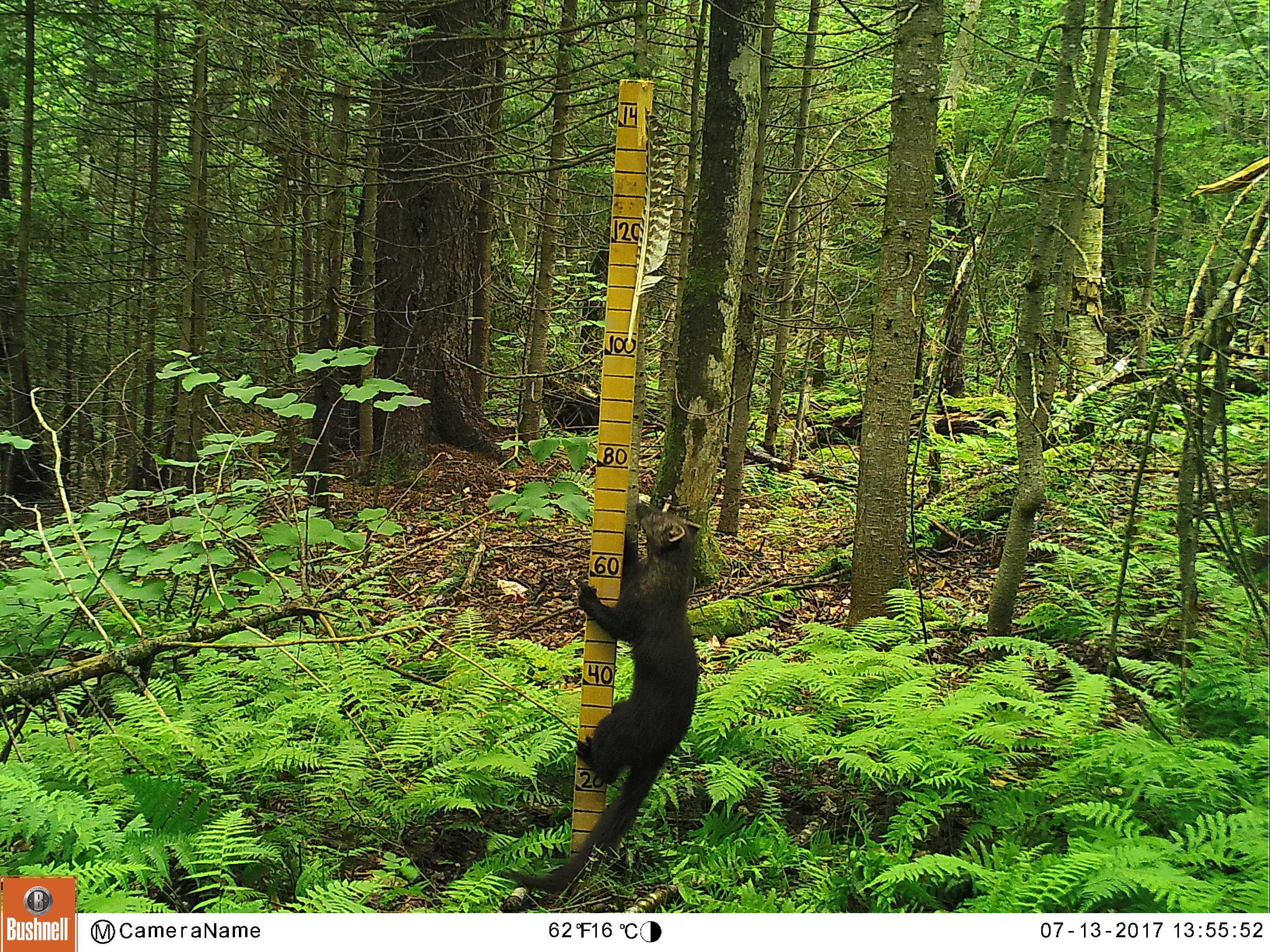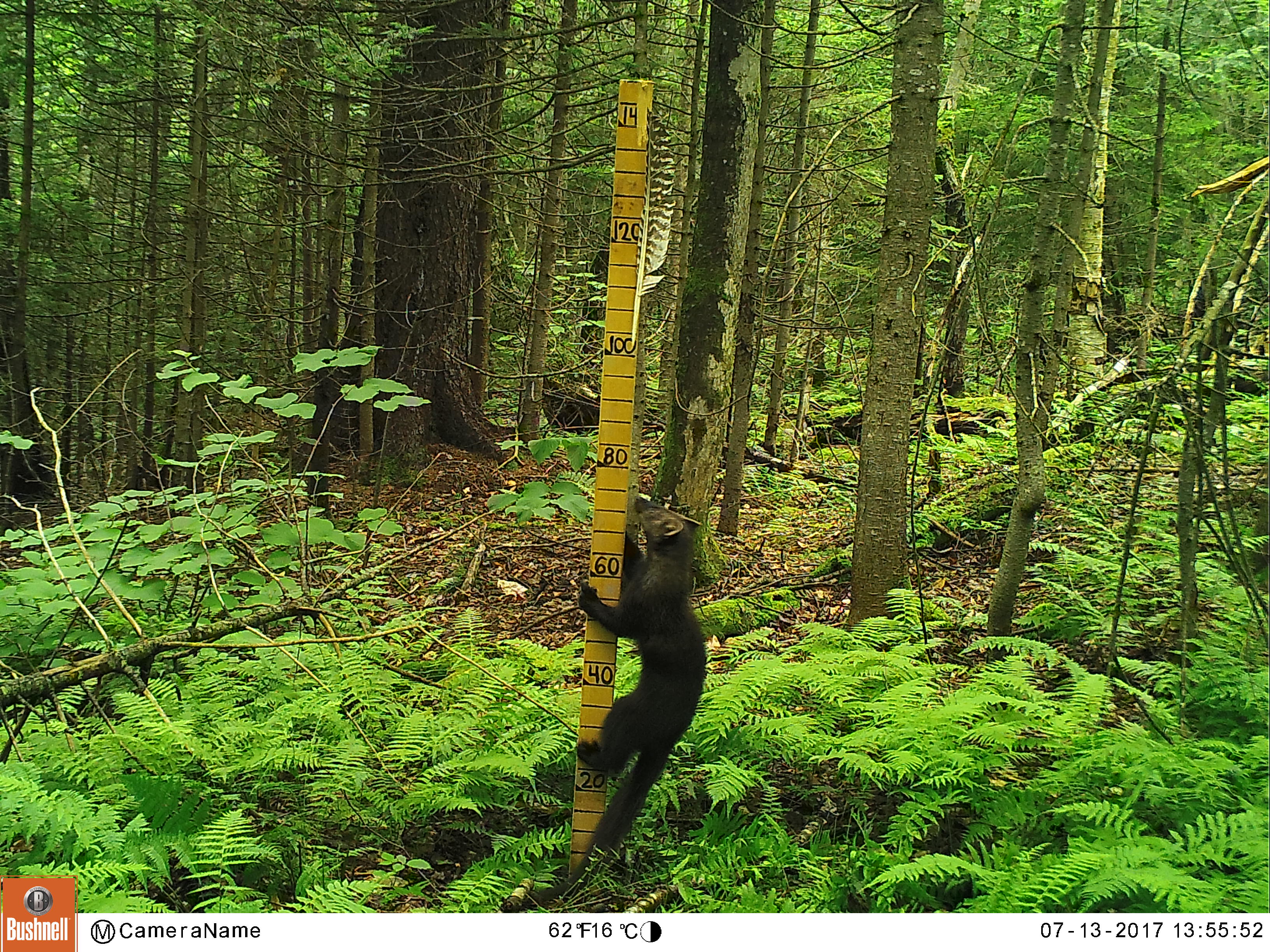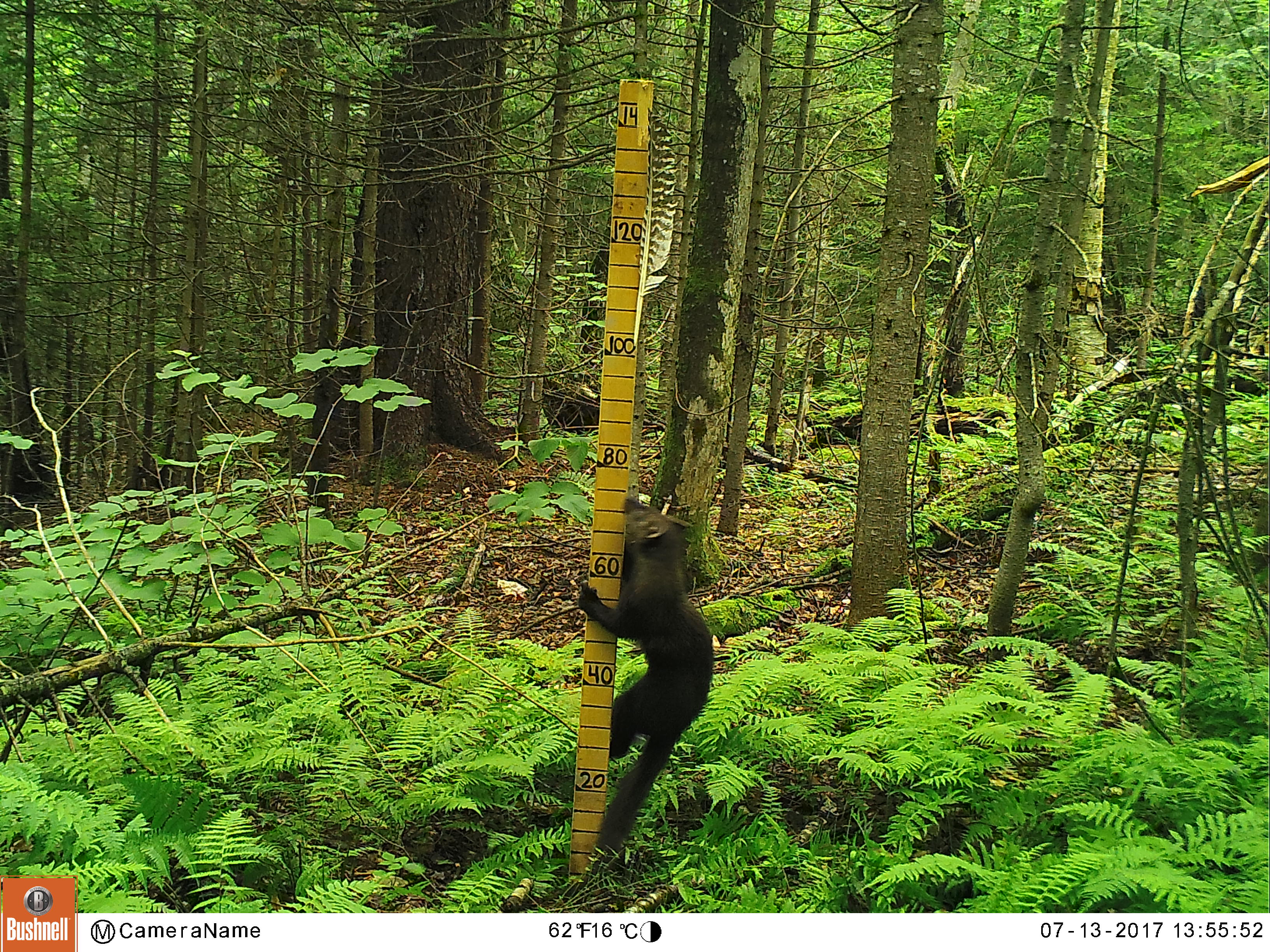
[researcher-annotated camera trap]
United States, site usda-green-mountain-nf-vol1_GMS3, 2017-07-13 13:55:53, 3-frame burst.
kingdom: Animalia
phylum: Chordata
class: Mammalia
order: Carnivora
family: Mustelidae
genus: Pekania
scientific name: Pekania pennanti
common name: fisher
Fisher (Pekania pennanti).